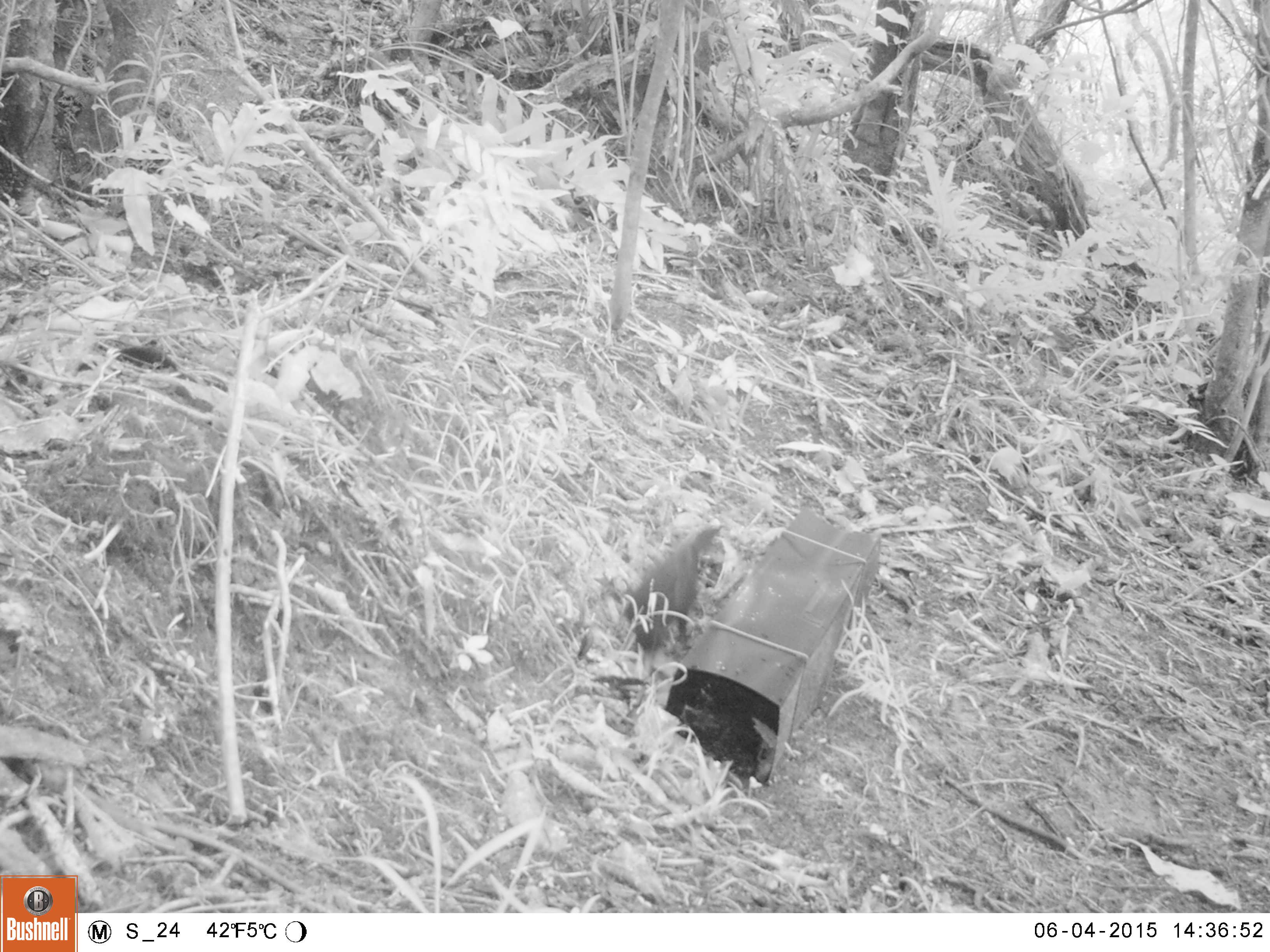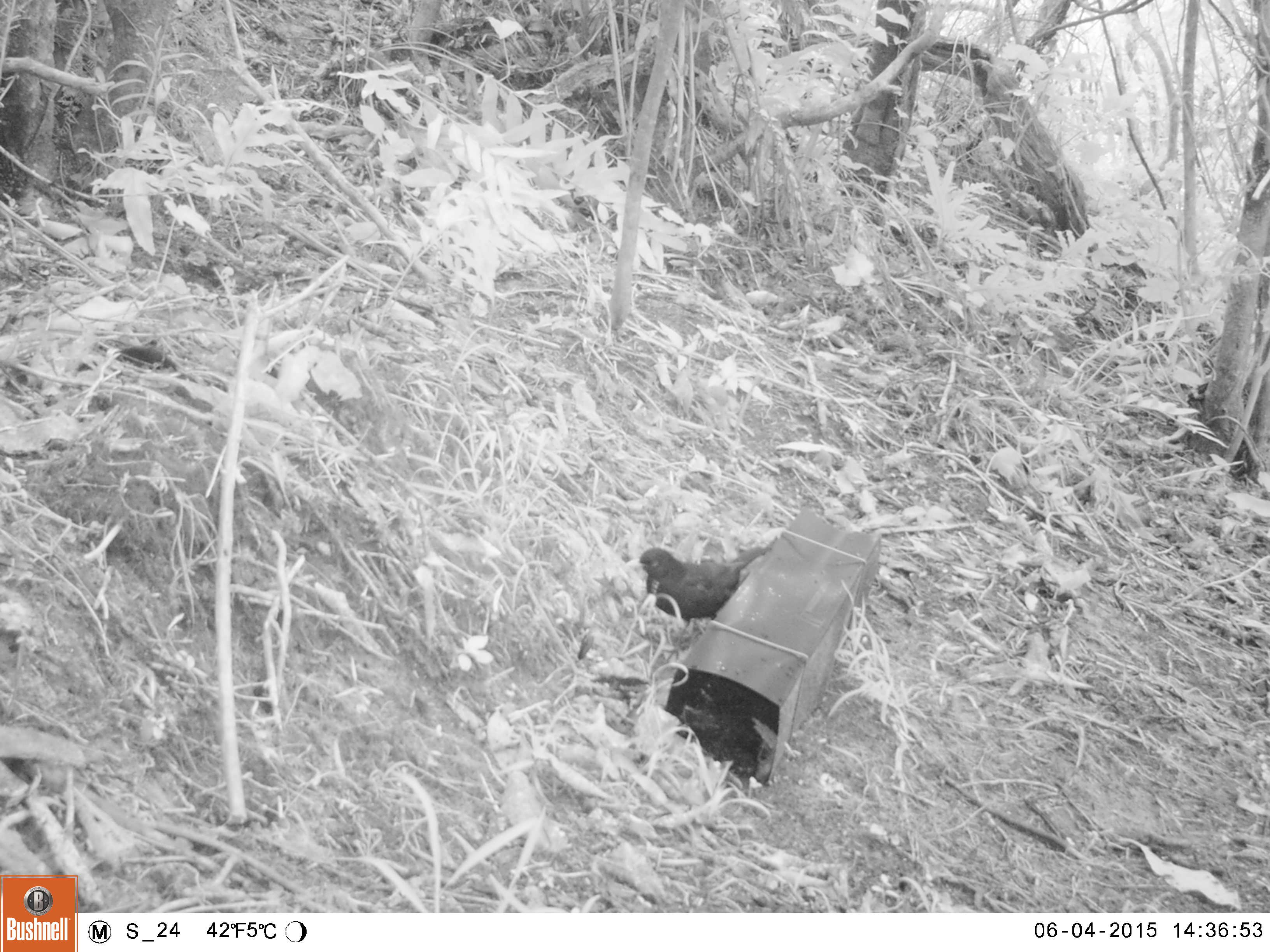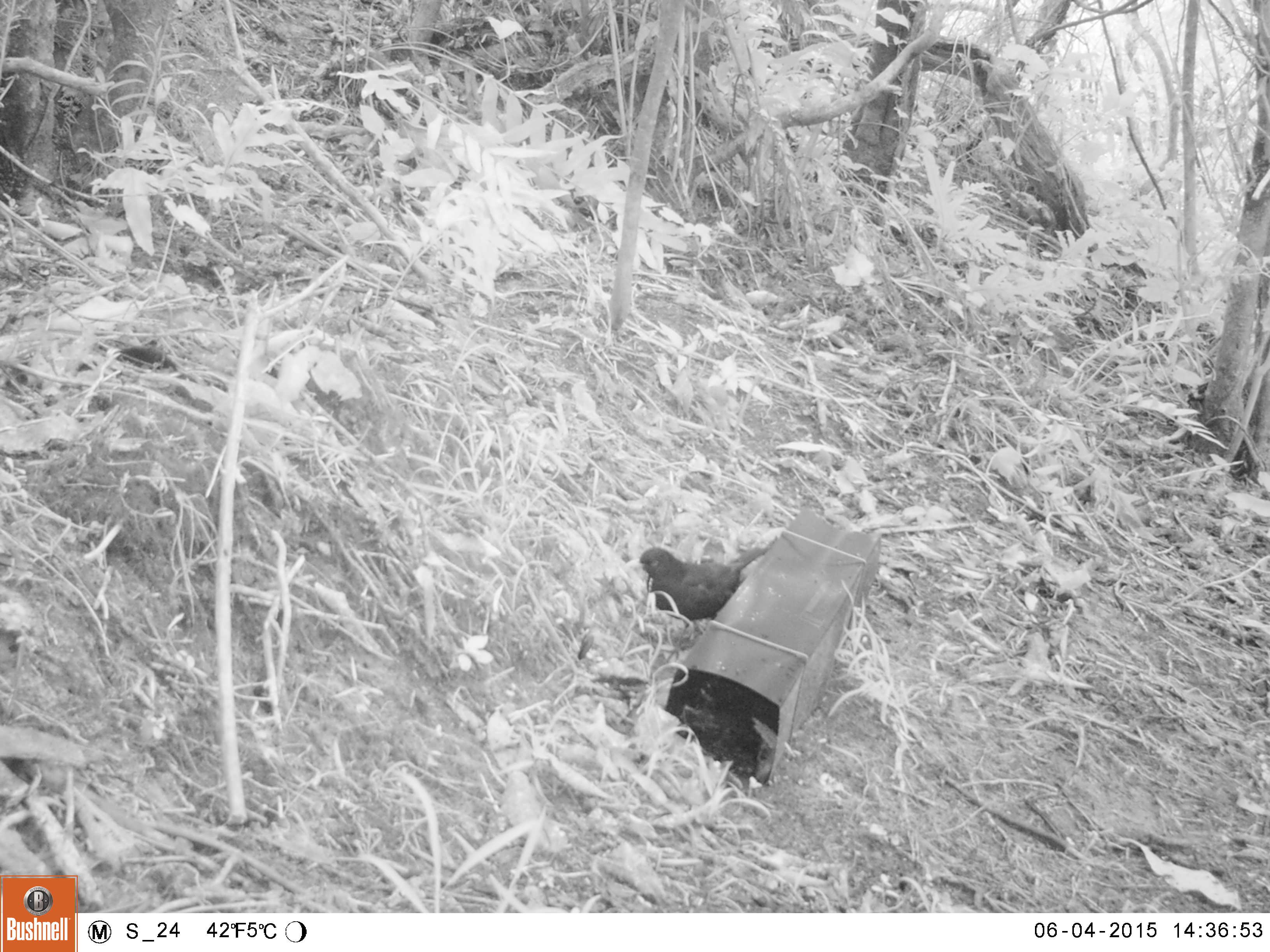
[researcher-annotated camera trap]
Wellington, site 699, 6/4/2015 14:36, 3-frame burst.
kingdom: Animalia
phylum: Chordata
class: Aves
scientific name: Aves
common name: bird